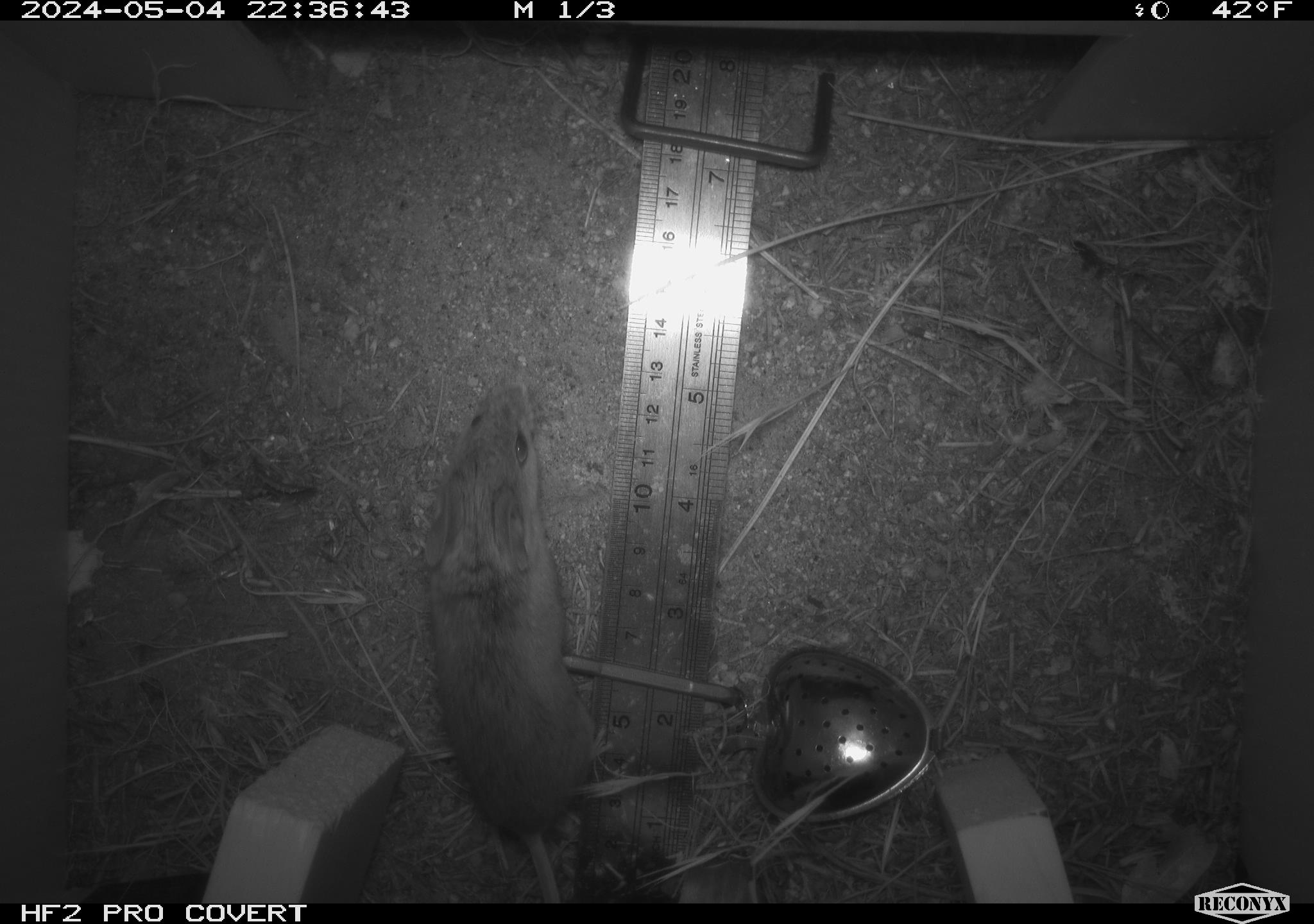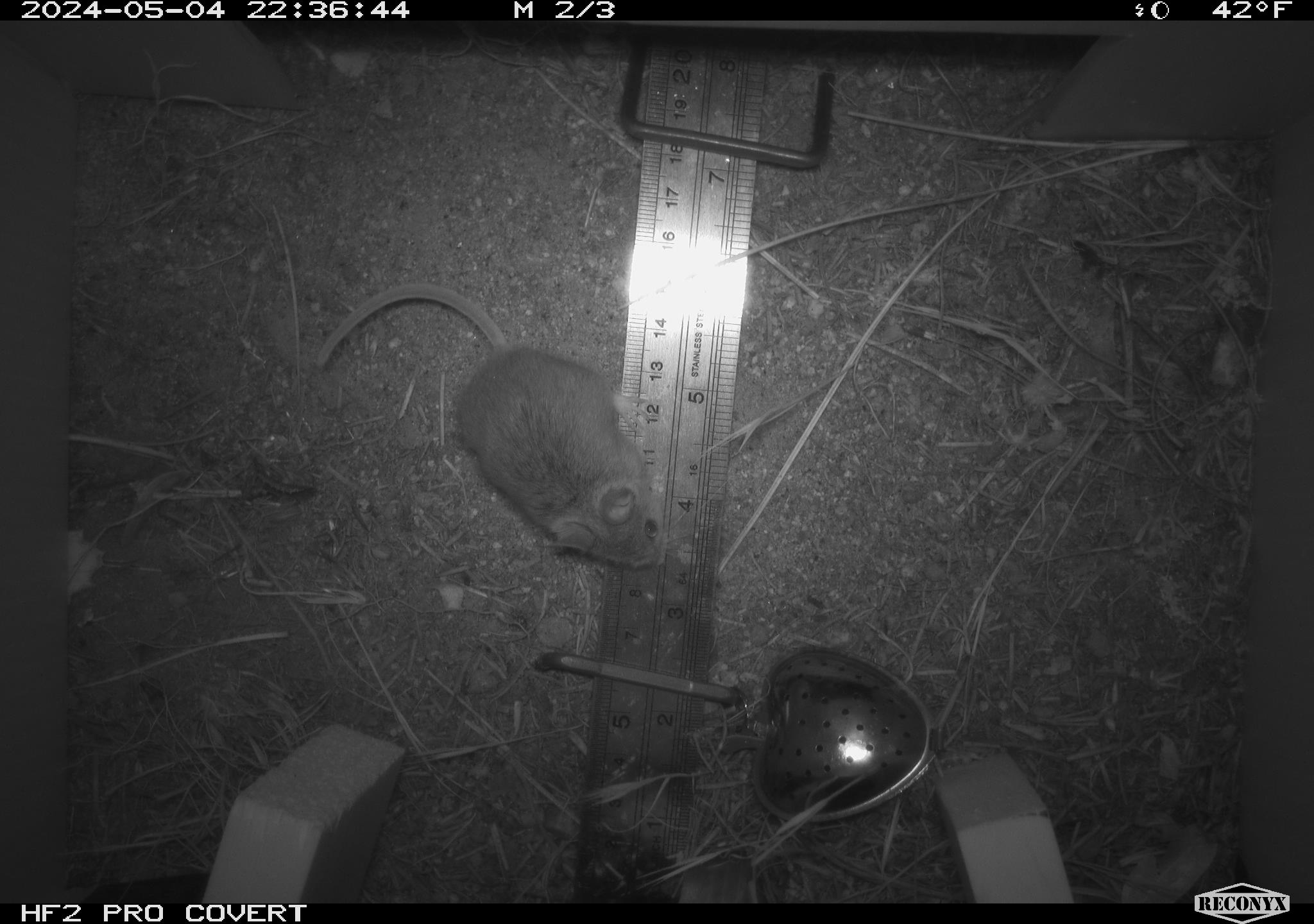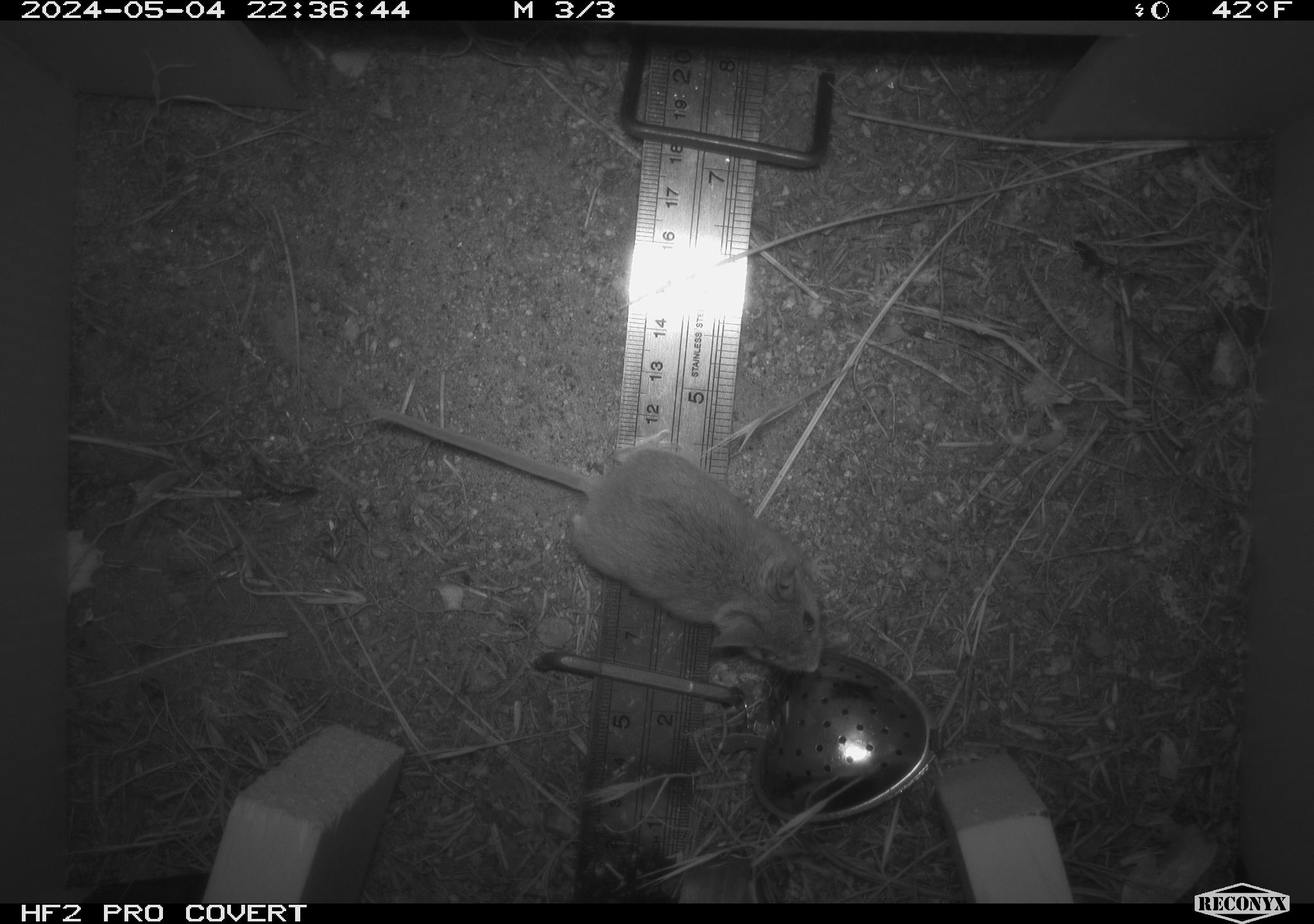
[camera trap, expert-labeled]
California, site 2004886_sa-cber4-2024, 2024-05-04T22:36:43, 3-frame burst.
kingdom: Animalia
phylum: Chordata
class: Mammalia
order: Rodentia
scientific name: Rodentia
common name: mouse species